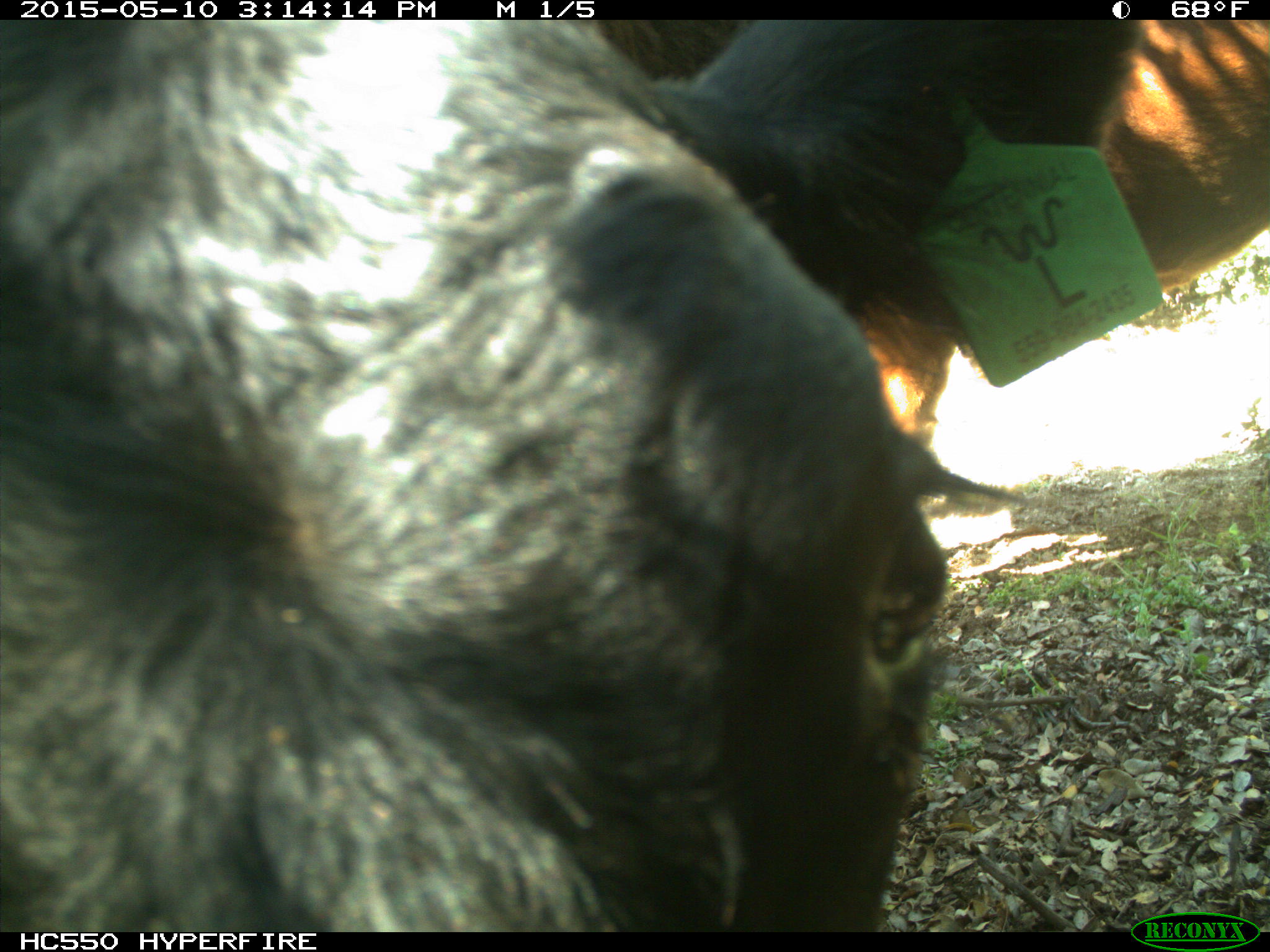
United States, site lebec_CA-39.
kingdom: Animalia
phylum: Chordata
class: Mammalia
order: Artiodactyla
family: Bovidae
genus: Bos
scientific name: Bos taurus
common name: domestic cow